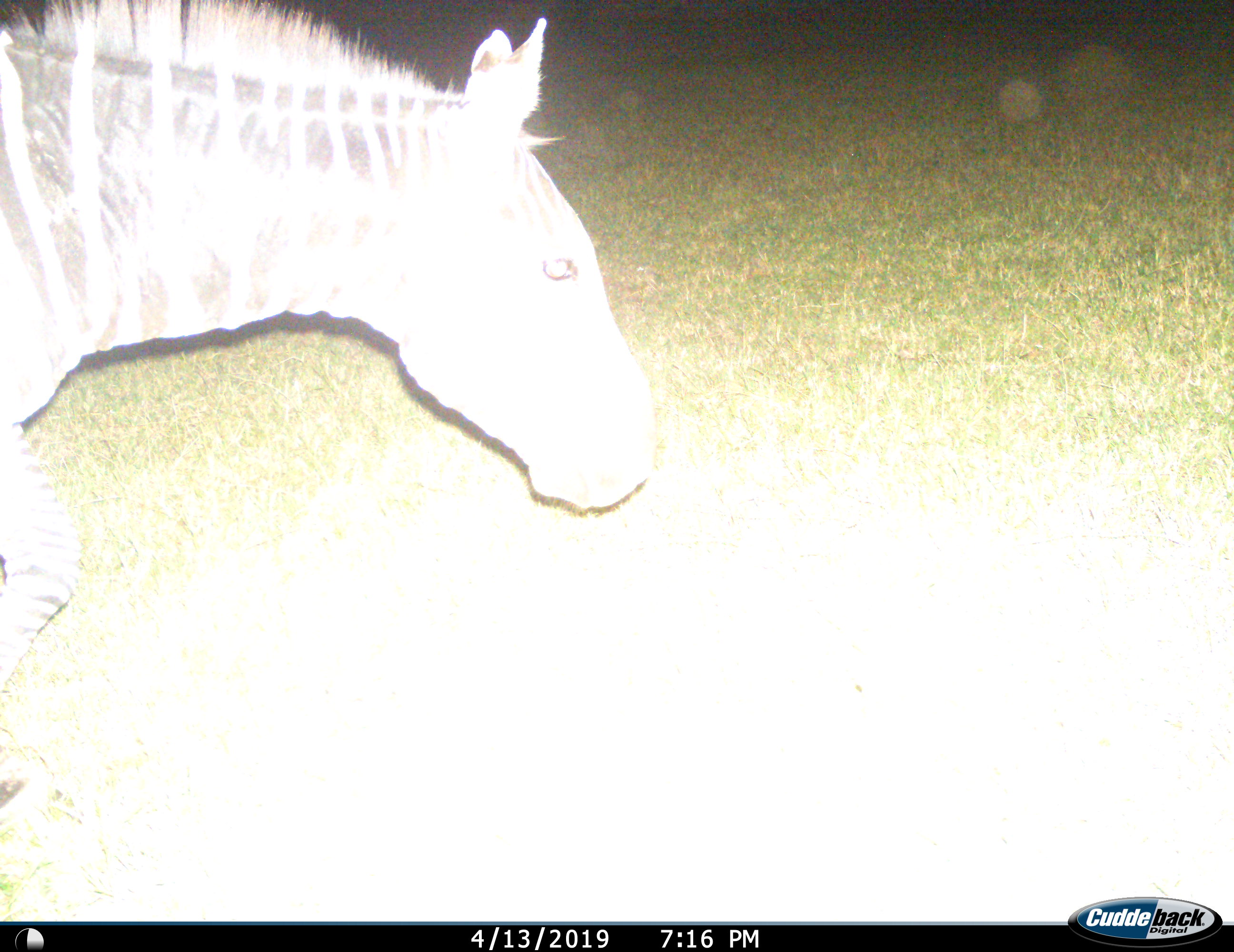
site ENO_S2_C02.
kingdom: Animalia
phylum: Chordata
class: Mammalia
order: Perissodactyla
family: Equidae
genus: Equus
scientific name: Equus quagga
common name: plains zebra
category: zebraplains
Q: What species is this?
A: Zebraplains (plains zebra) (Equus quagga).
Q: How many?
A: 1.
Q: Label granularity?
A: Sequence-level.